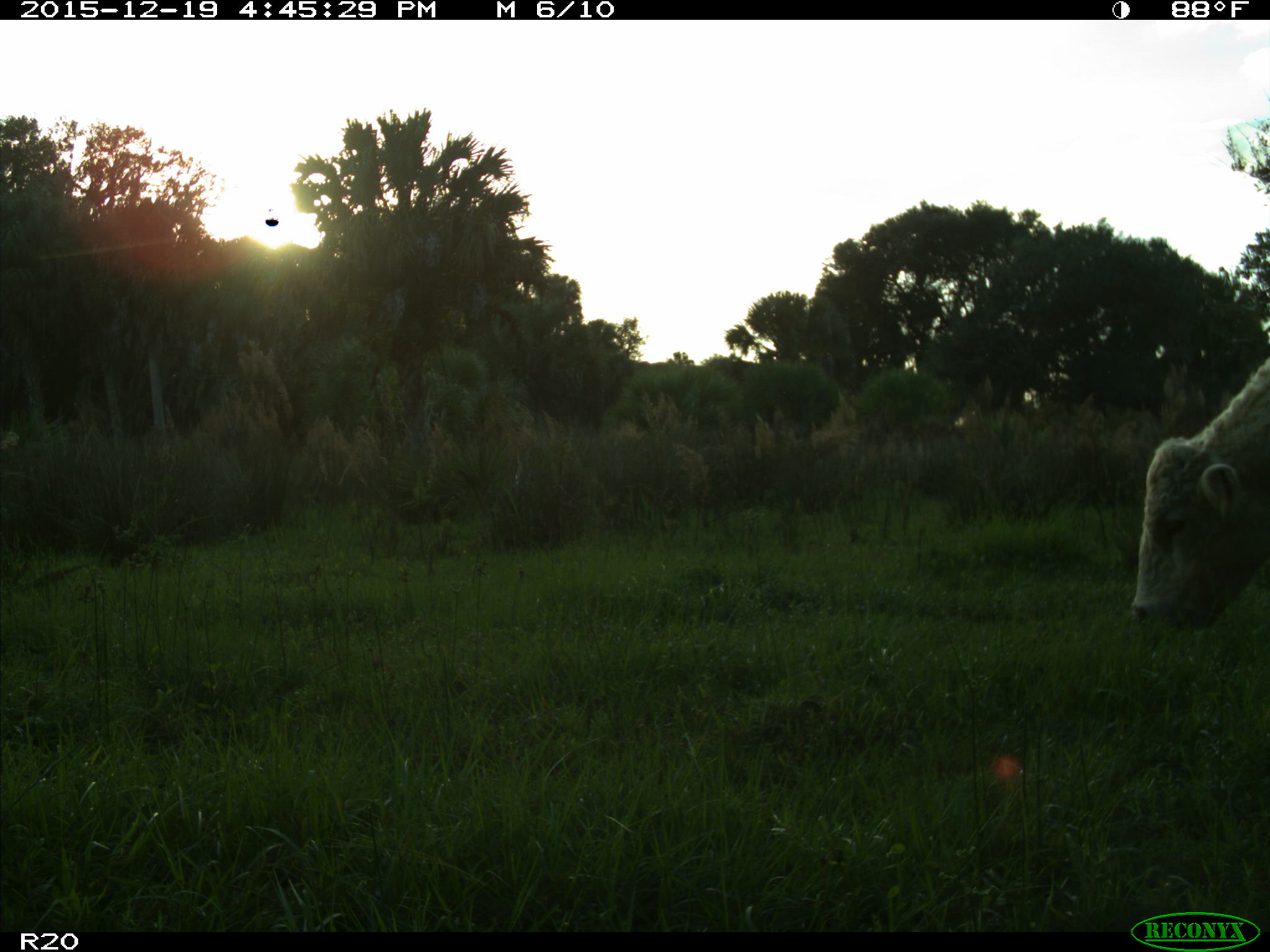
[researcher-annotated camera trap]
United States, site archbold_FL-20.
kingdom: Animalia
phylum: Chordata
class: Mammalia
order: Artiodactyla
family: Bovidae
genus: Bos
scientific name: Bos taurus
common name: domestic cow